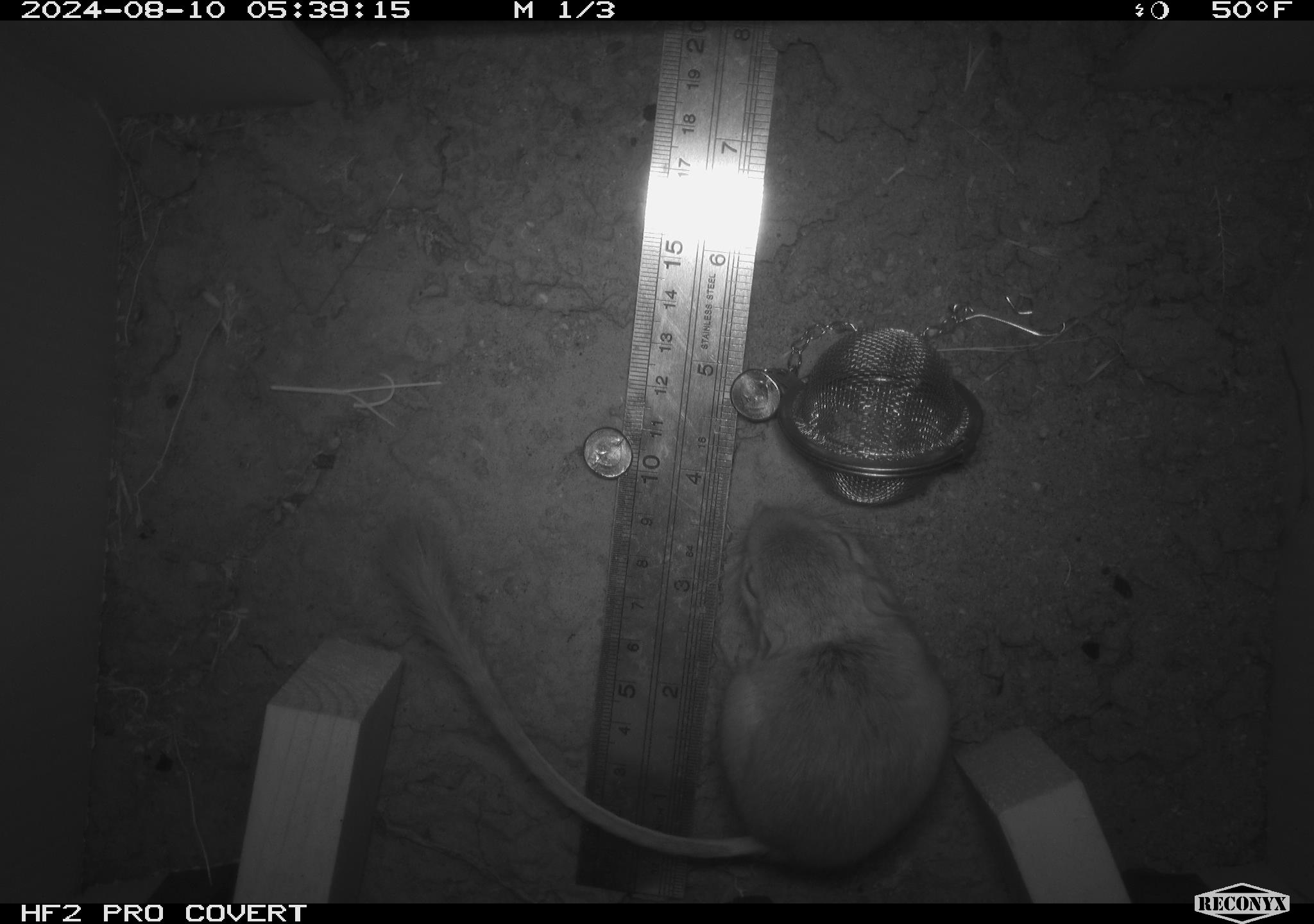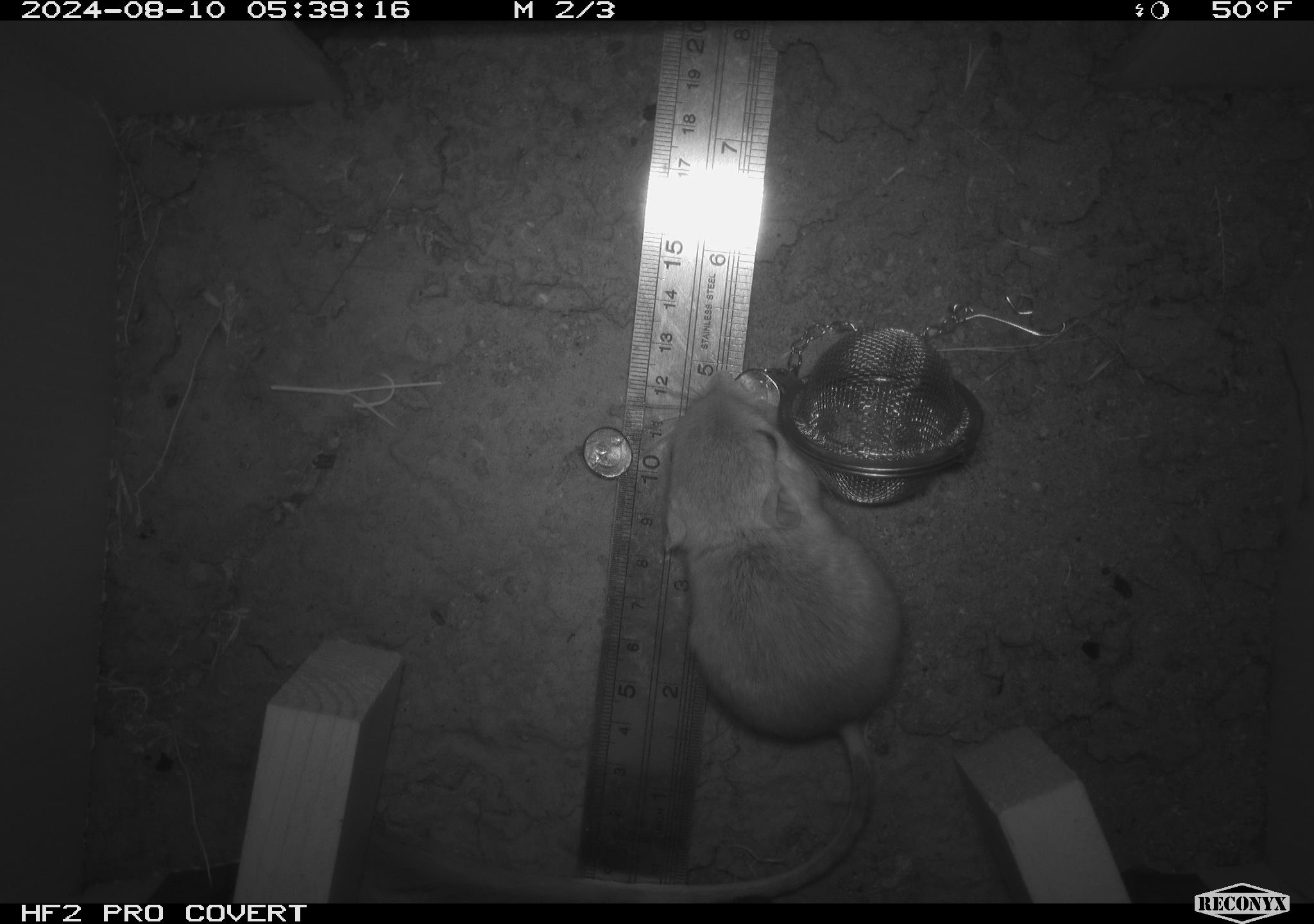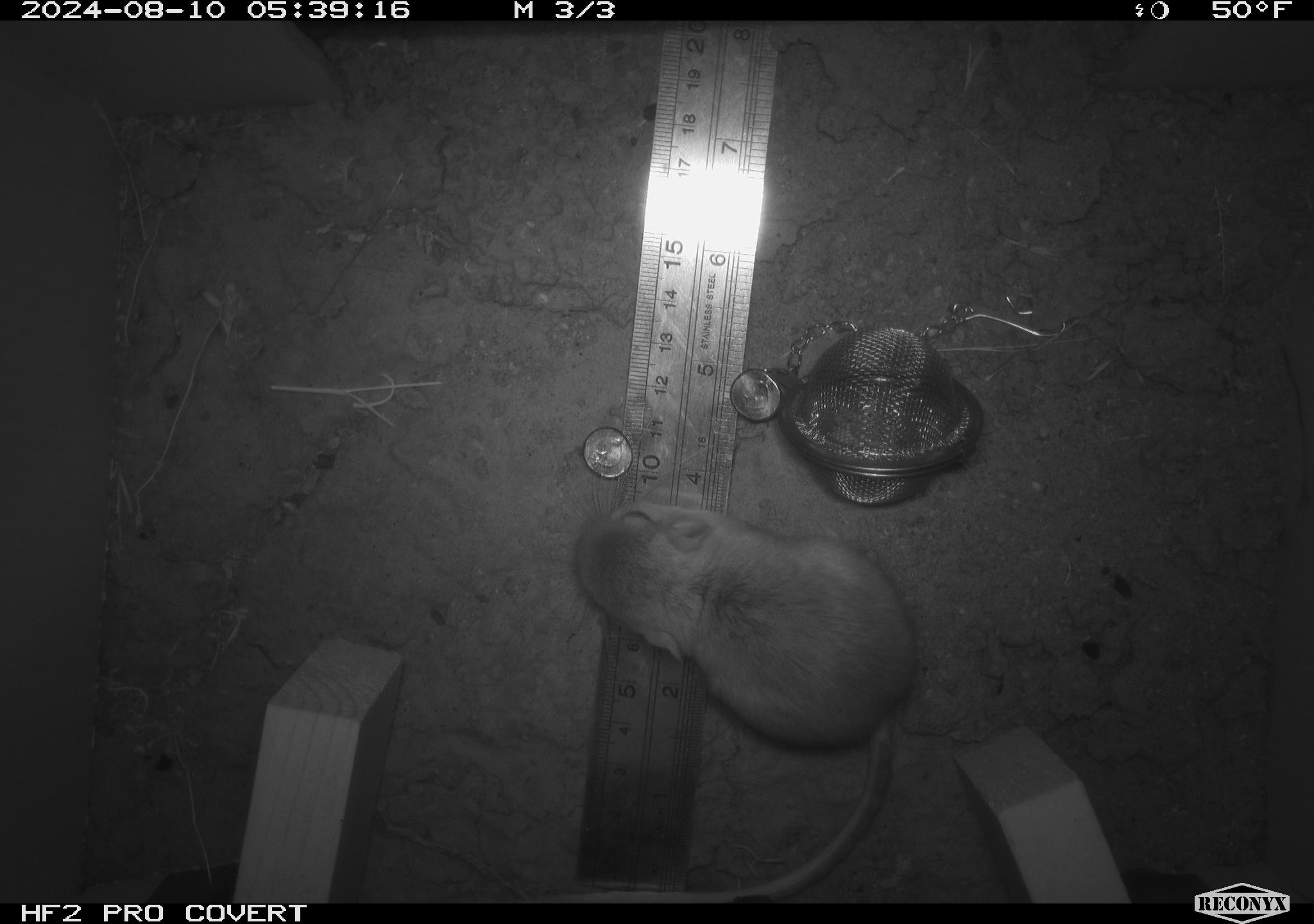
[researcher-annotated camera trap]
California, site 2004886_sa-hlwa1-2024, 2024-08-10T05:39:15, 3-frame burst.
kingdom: Animalia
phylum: Chordata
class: Mammalia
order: Rodentia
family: Heteromyidae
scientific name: Heteromyidae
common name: kangaroo rats and pocket mice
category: heteromyidae family